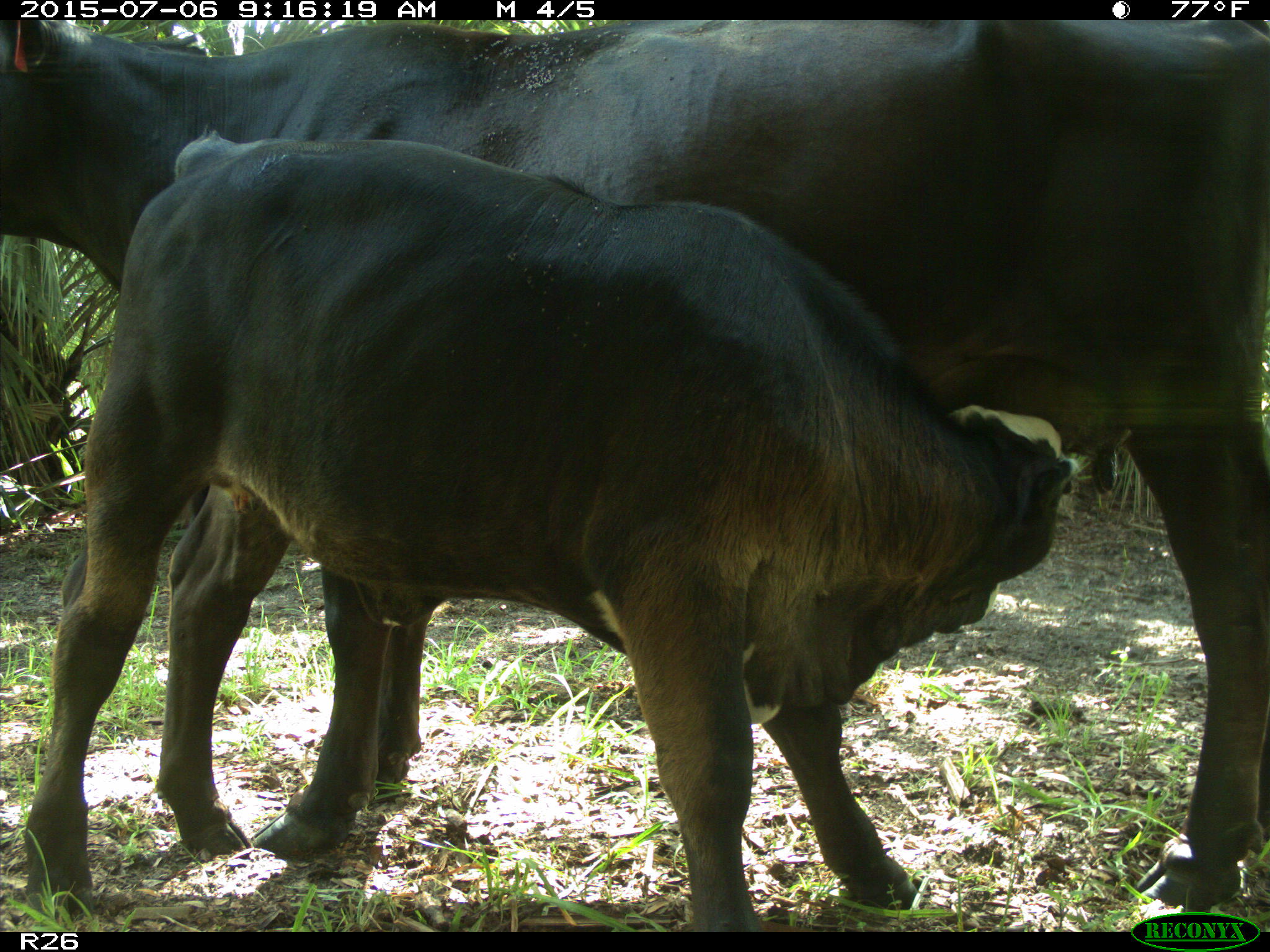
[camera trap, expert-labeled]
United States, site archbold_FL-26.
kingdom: Animalia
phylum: Chordata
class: Mammalia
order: Artiodactyla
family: Bovidae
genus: Bos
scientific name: Bos taurus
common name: domestic cow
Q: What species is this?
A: Bos taurus (domestic cow).